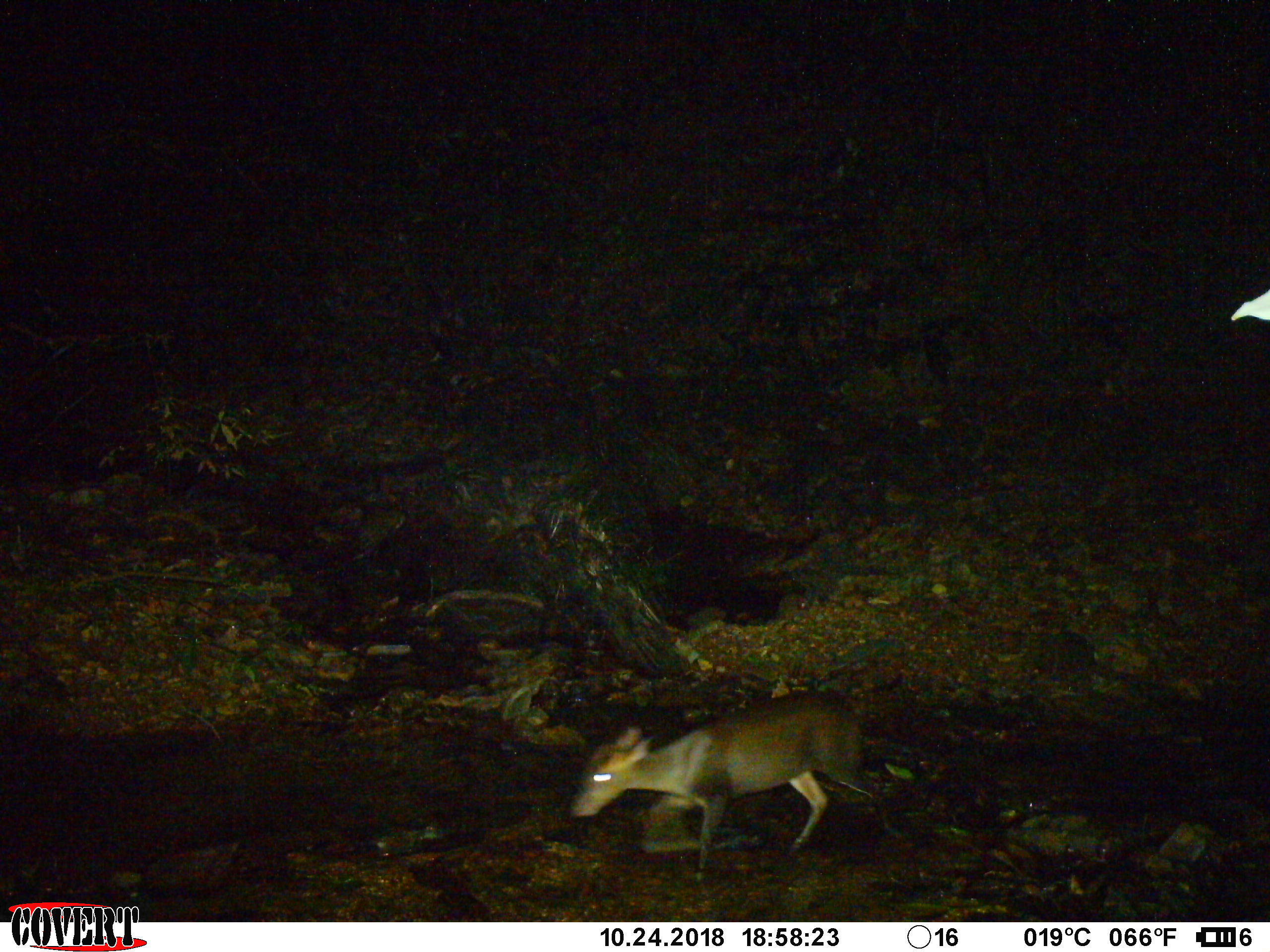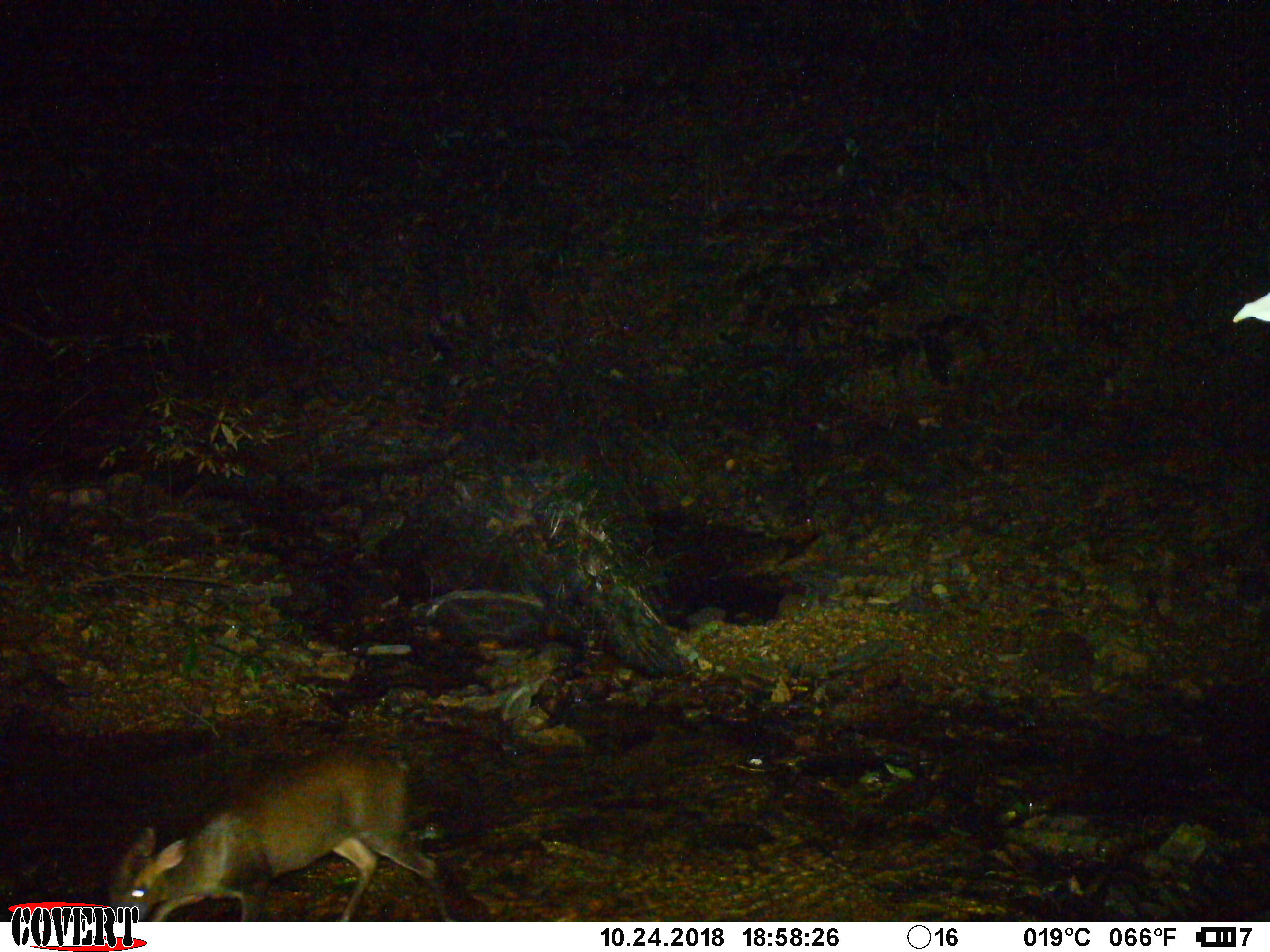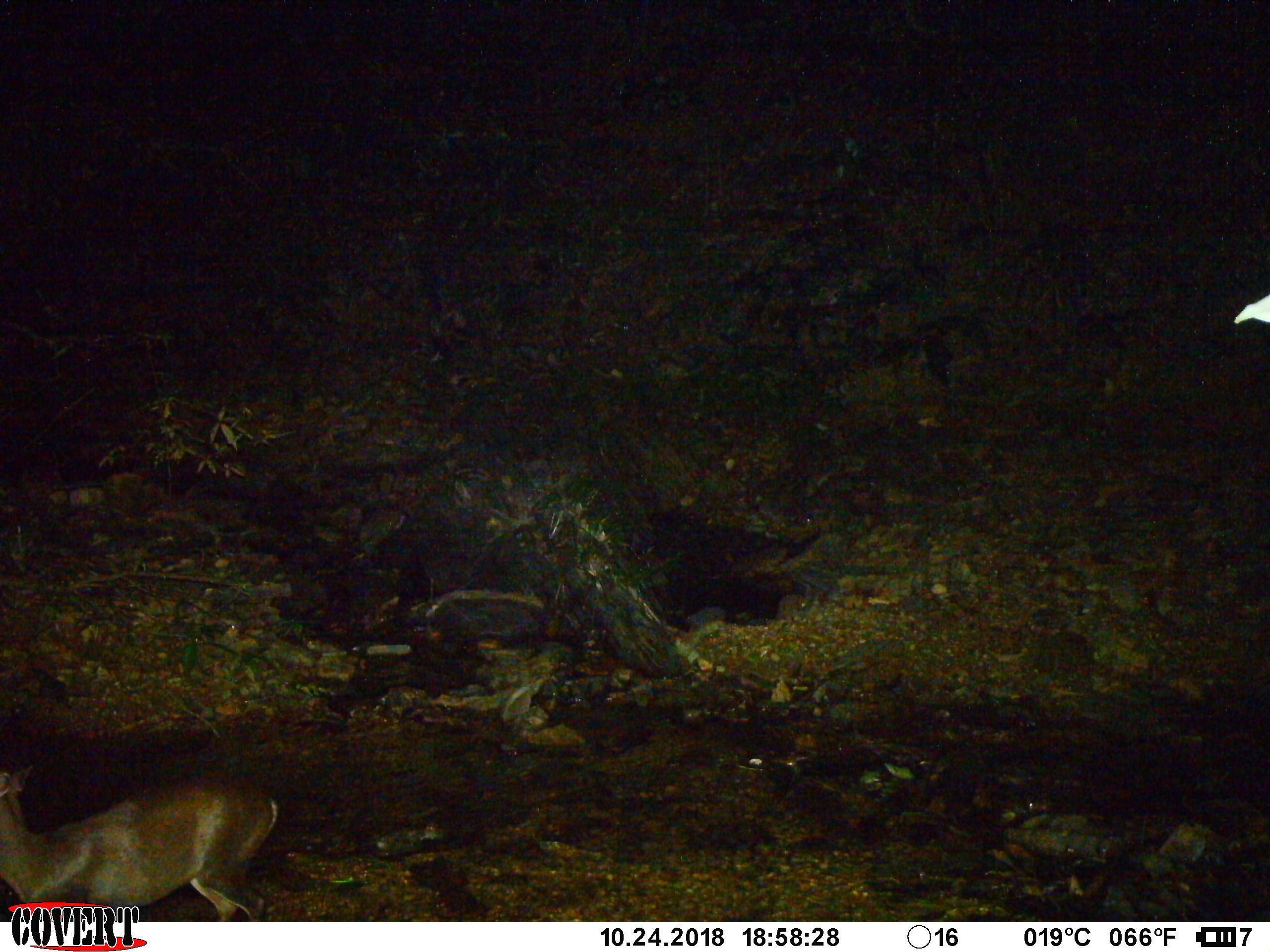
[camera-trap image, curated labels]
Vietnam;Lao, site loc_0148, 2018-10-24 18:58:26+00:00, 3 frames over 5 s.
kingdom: Animalia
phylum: Chordata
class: Mammalia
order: Artiodactyla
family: Cervidae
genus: Muntiacus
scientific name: Muntiacus rooseveltorum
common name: roosevelt's muntjac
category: roosevelts muntjac group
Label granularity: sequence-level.